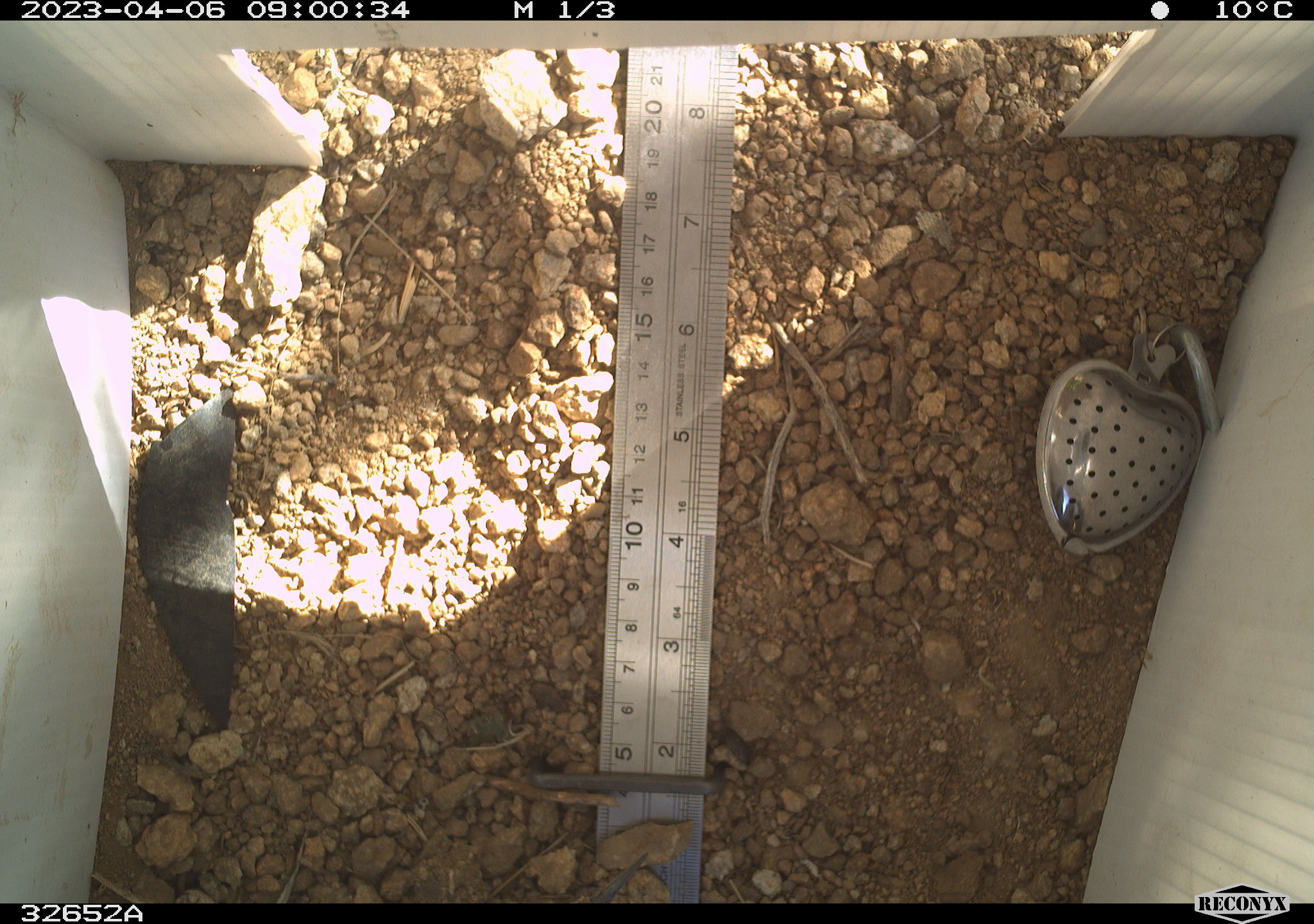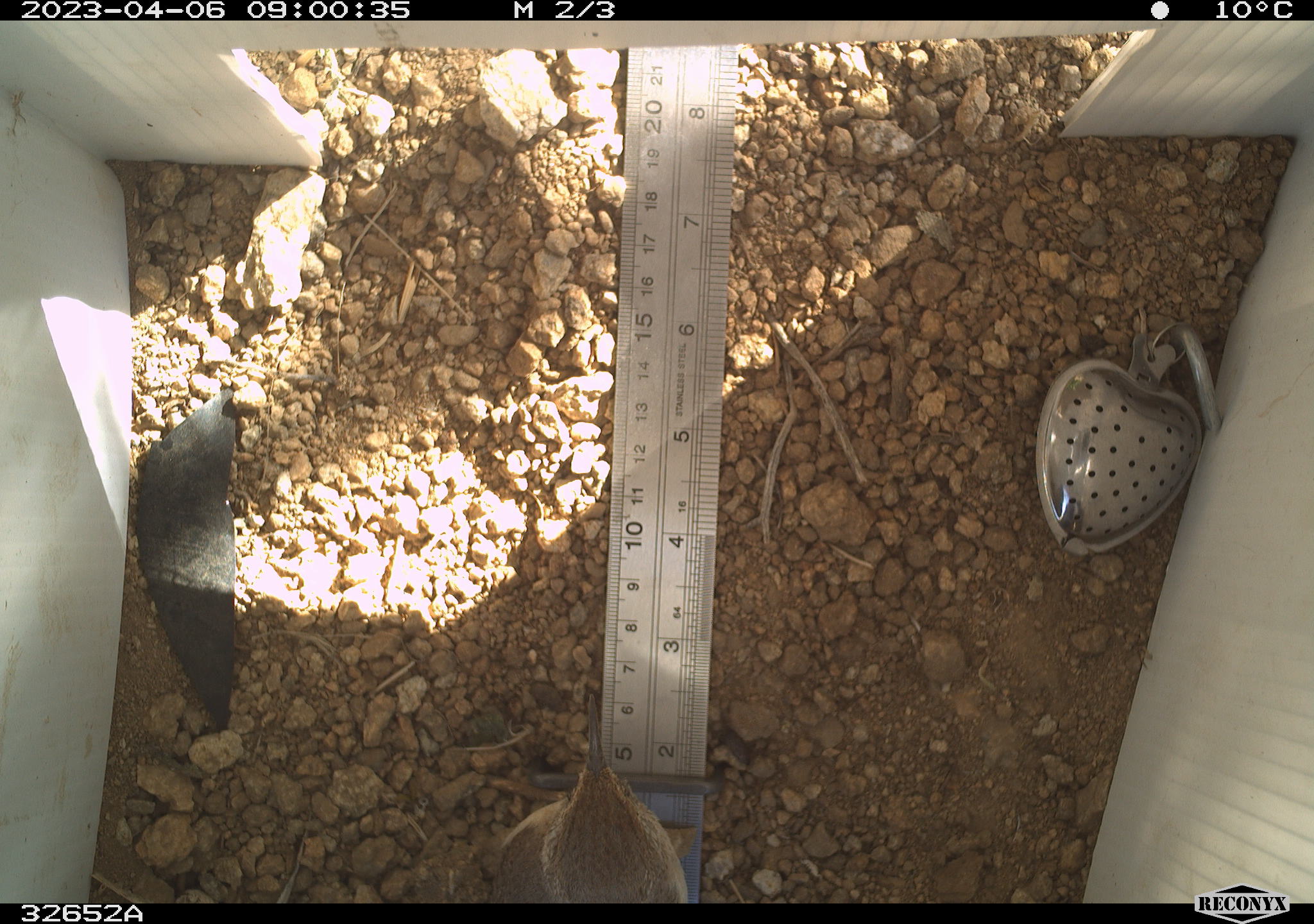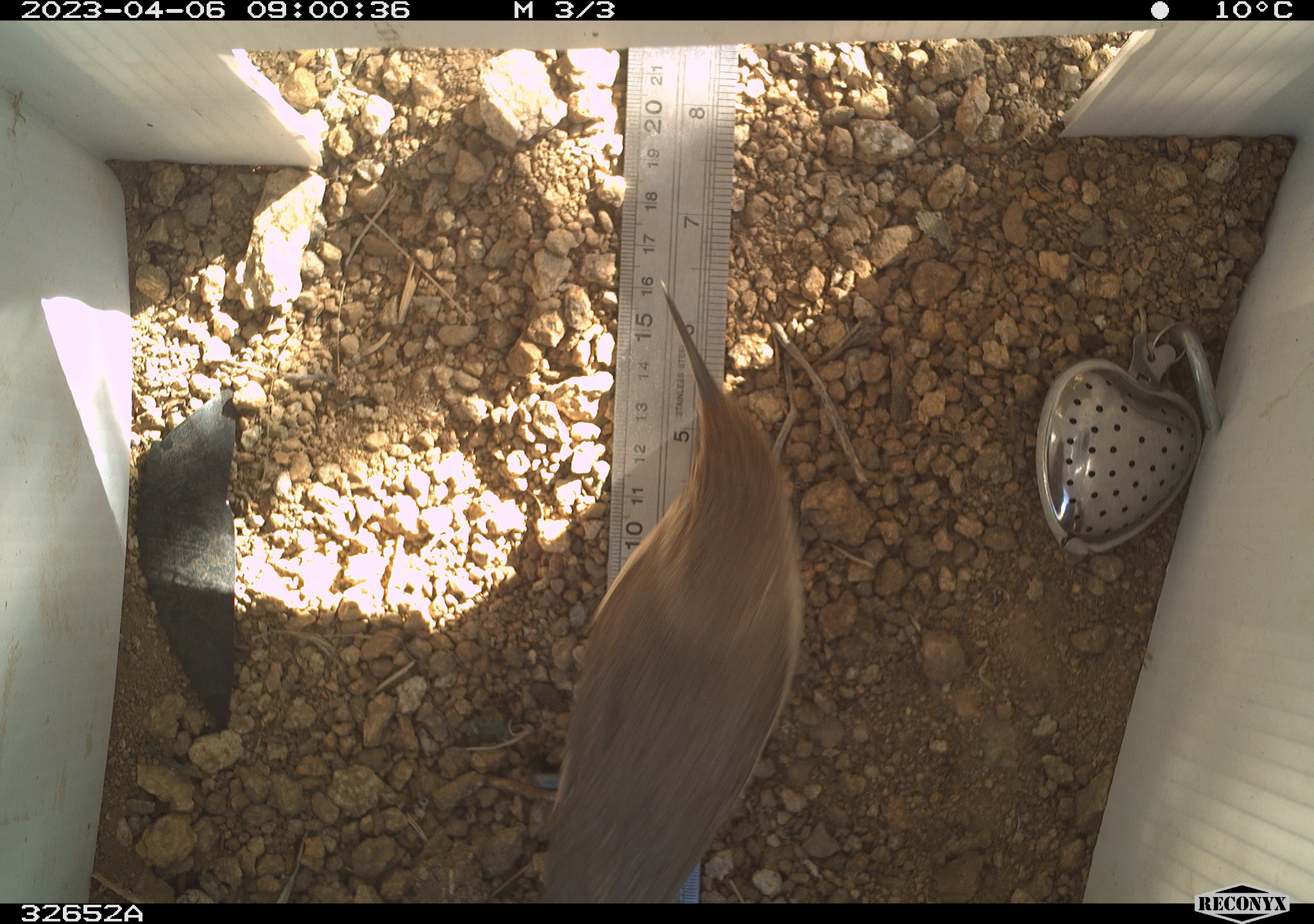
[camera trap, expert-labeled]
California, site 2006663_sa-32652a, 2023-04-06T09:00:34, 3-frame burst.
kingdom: Animalia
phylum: Chordata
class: Aves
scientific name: Aves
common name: bird